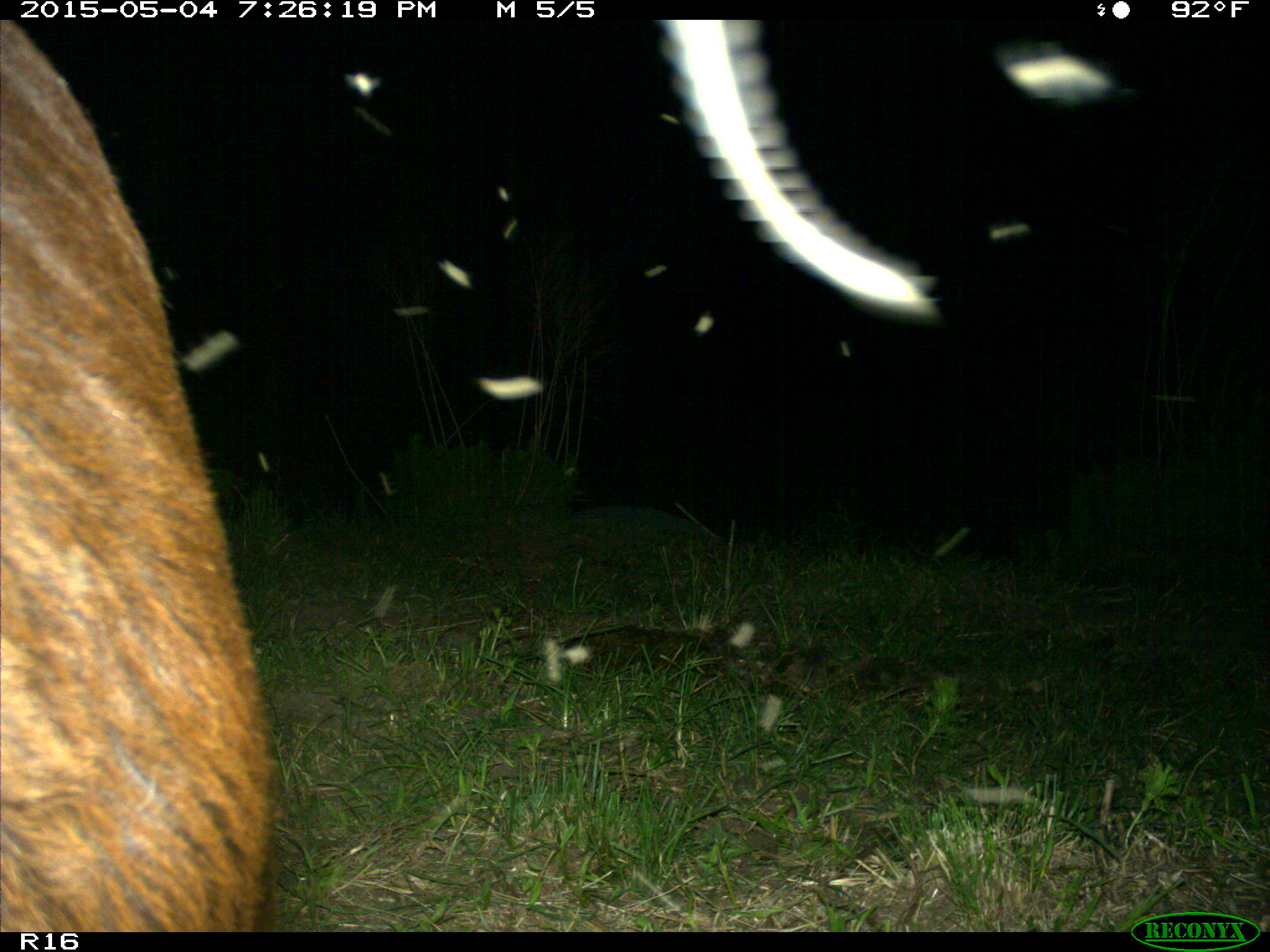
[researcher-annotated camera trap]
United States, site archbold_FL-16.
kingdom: Animalia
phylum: Chordata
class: Mammalia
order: Artiodactyla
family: Bovidae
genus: Bos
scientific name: Bos taurus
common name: domestic cow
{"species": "Bos taurus (domestic cow)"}